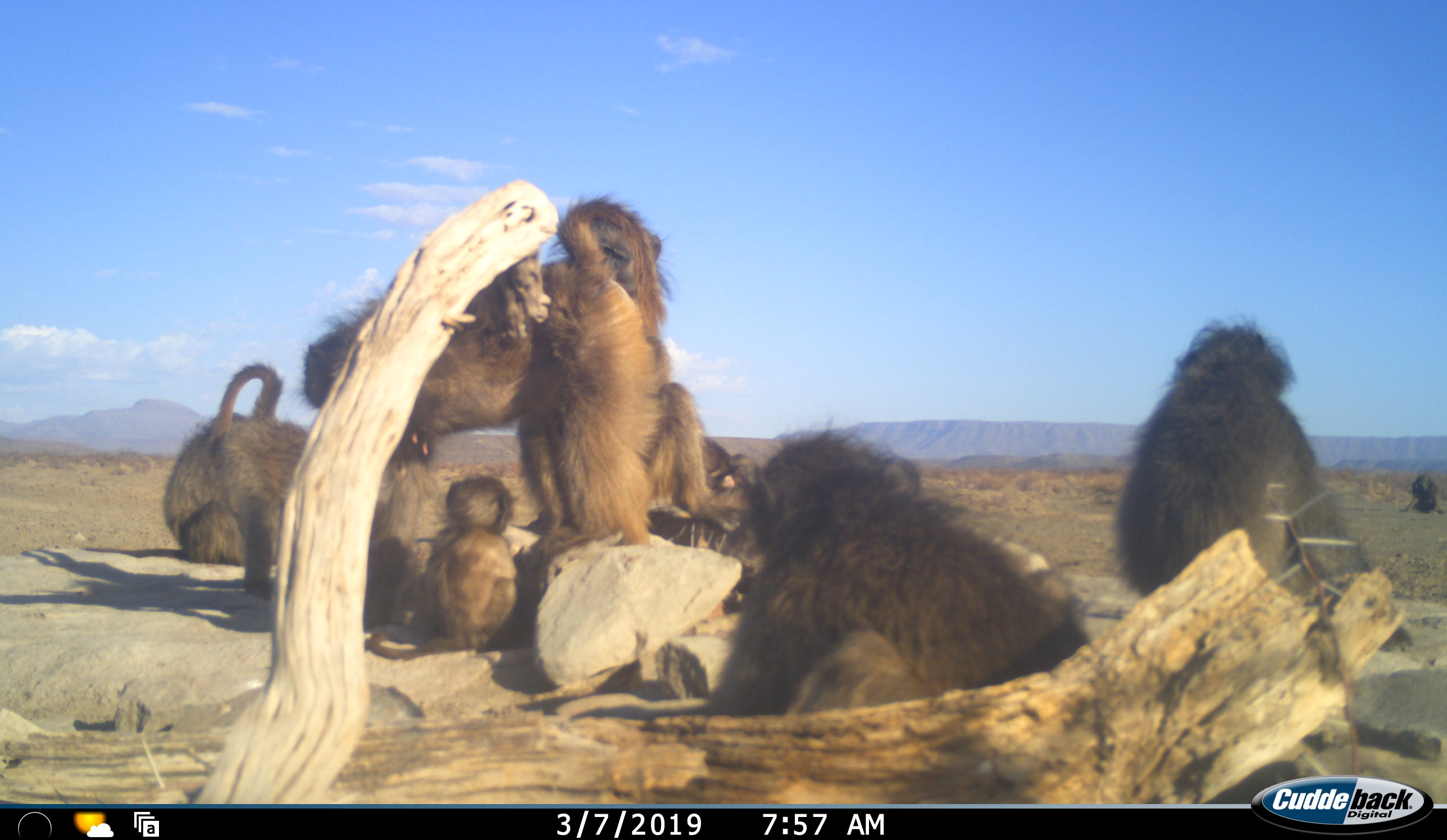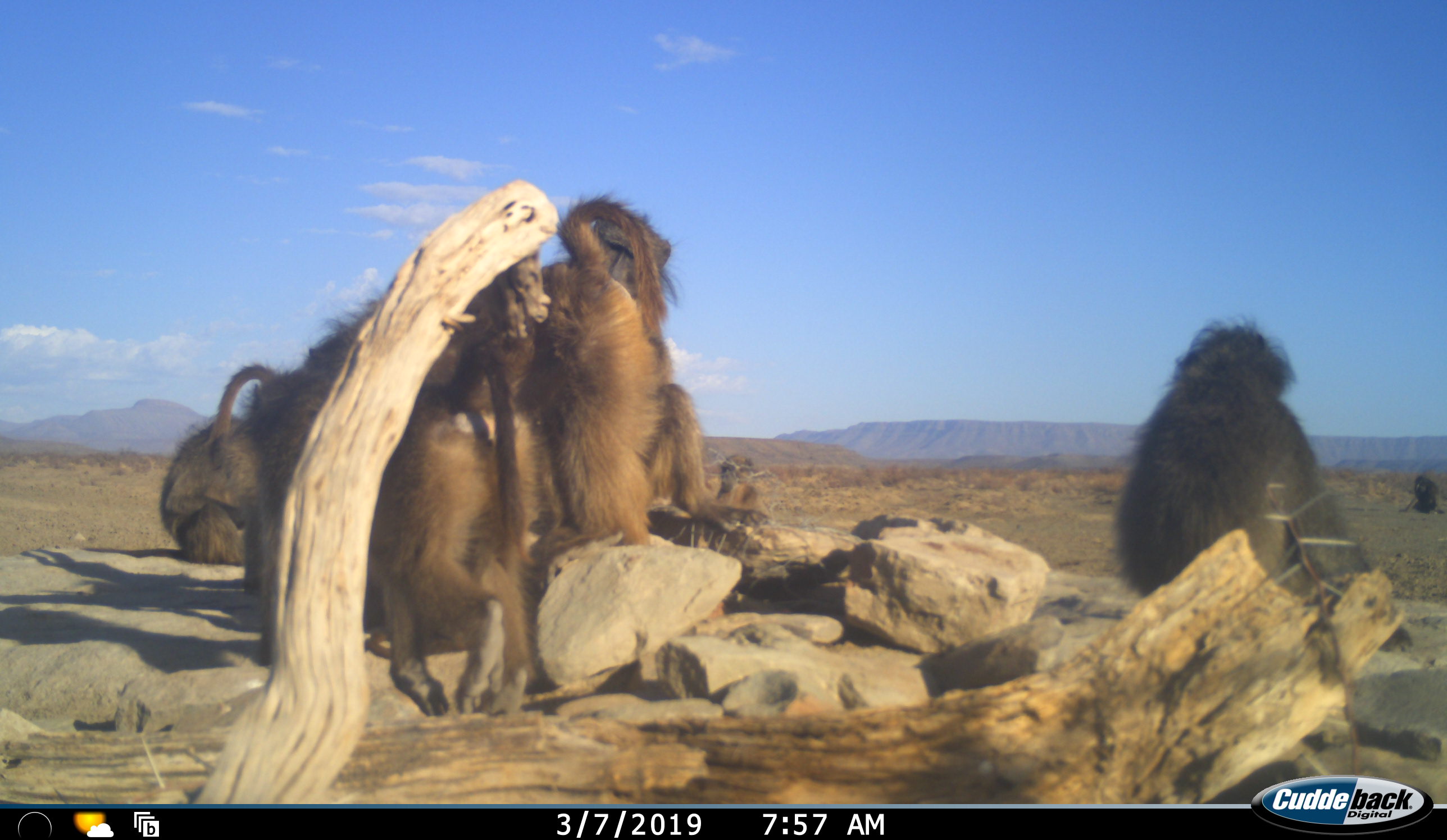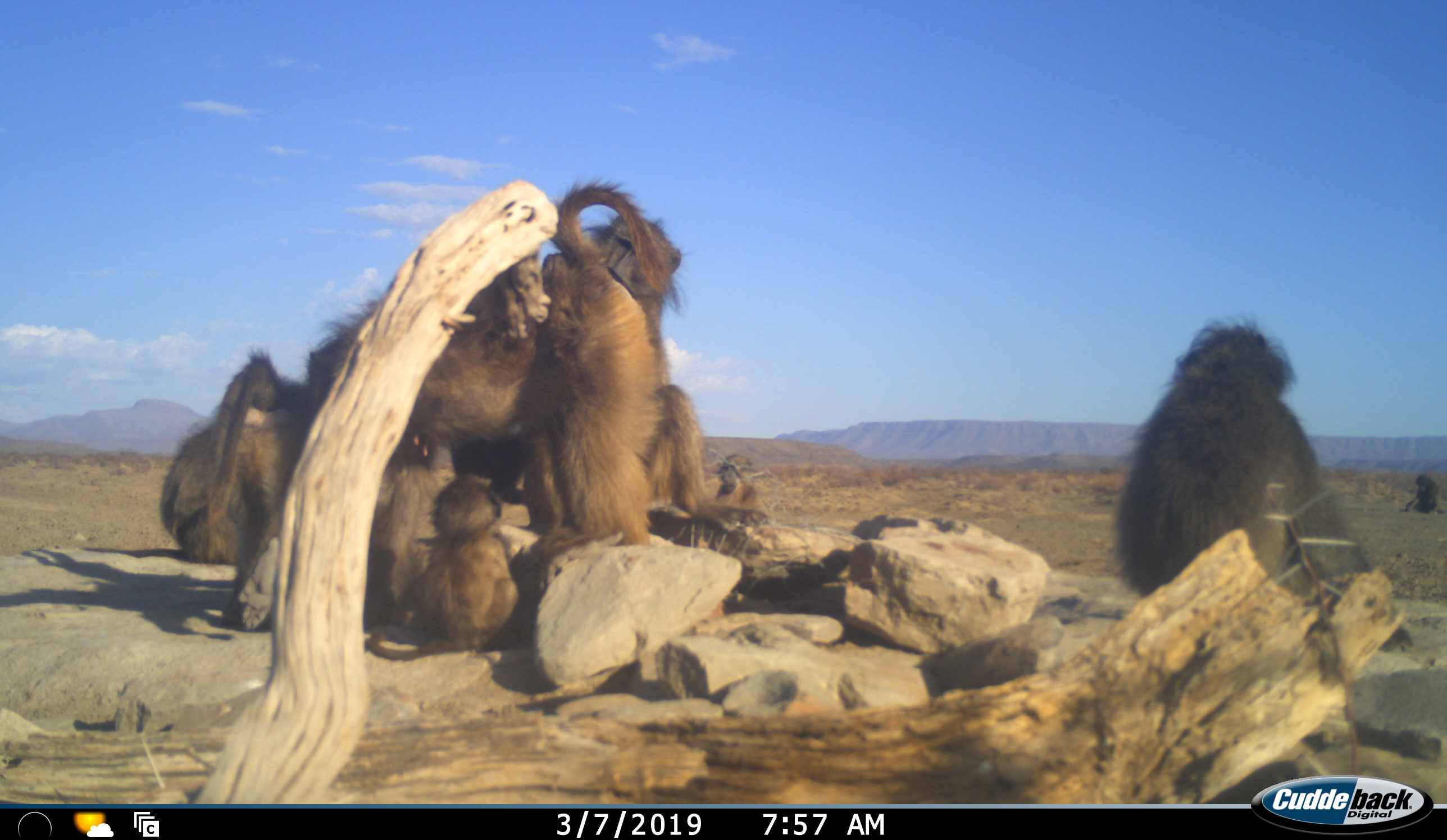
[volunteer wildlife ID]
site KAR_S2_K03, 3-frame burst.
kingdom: Animalia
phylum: Chordata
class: Mammalia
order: Primates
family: Cercopithecidae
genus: Papio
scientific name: Papio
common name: baboon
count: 10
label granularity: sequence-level